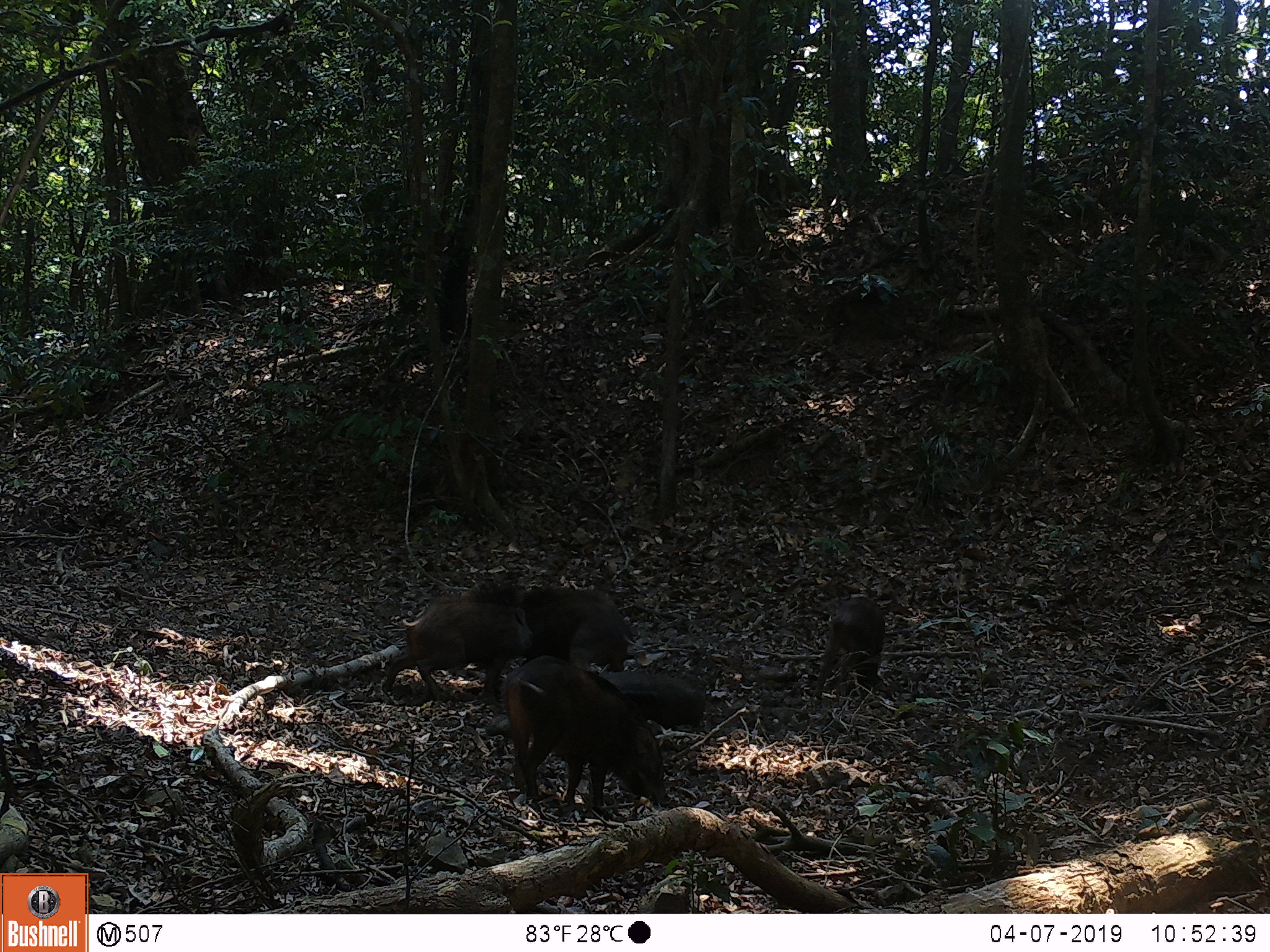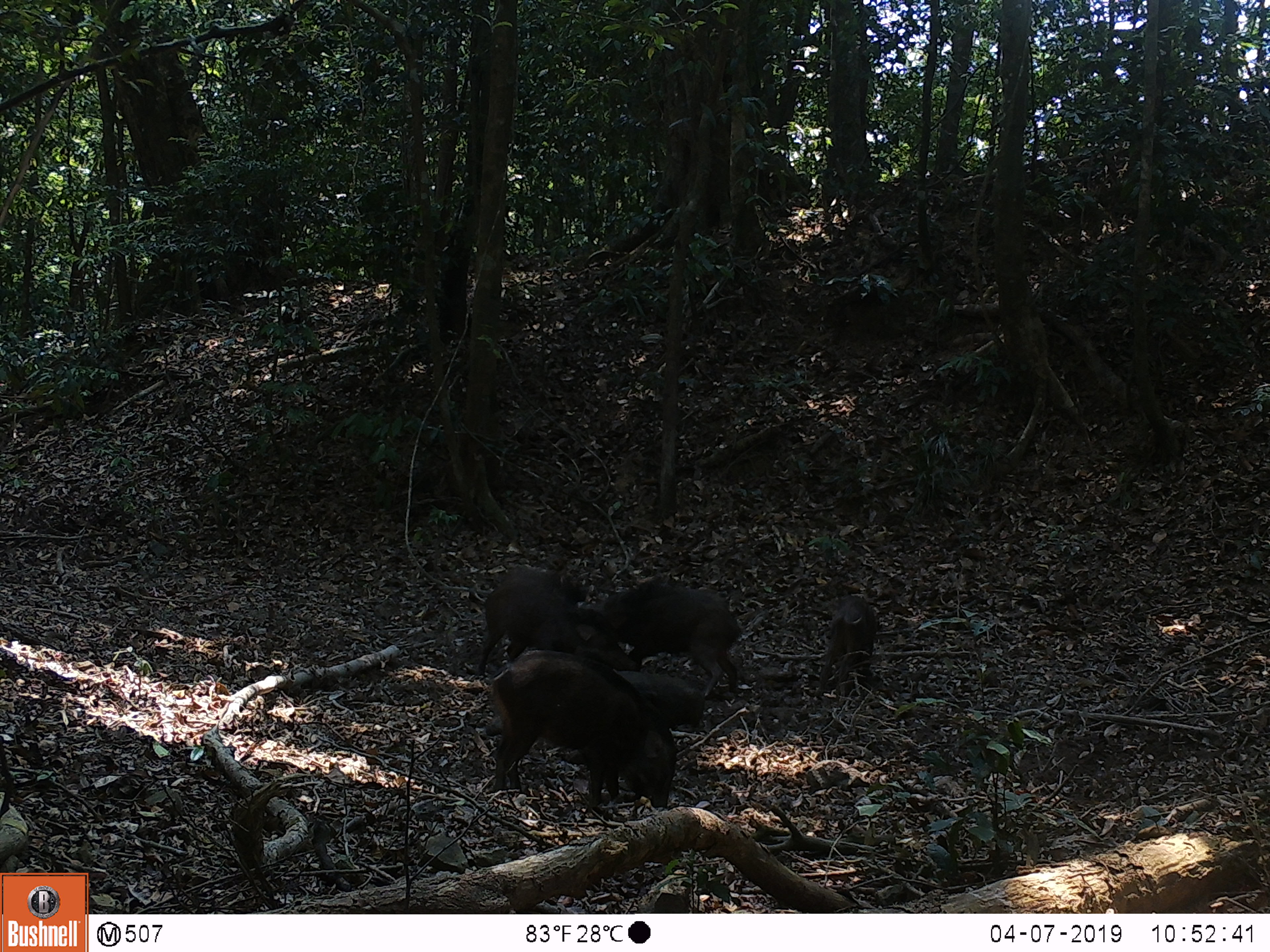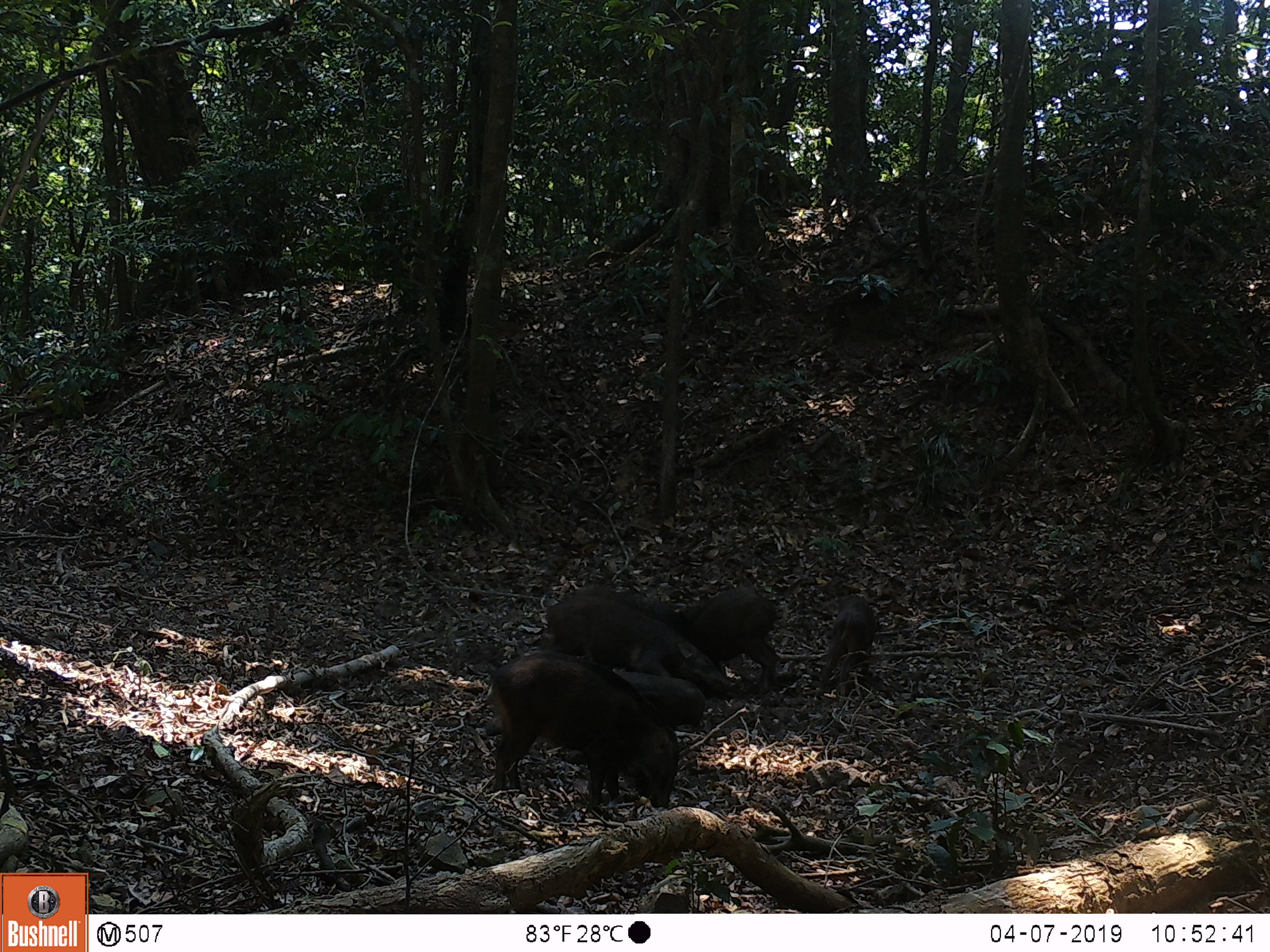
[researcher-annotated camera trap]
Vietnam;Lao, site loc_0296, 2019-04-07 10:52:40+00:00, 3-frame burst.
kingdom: Animalia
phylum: Chordata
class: Mammalia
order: Artiodactyla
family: Suidae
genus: Sus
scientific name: Sus scrofa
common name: eurasian wild pig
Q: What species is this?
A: Eurasian wild pig (Sus scrofa).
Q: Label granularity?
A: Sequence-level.